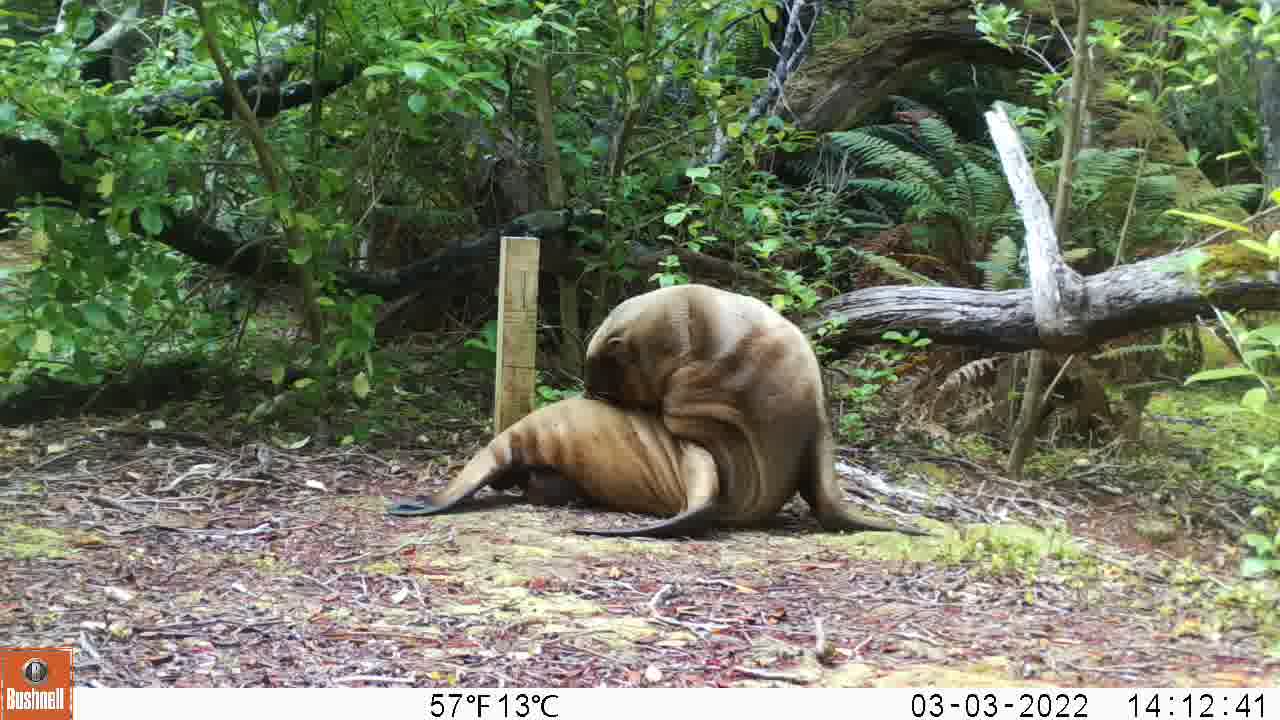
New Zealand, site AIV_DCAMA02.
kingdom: Animalia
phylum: Chordata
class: Mammalia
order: Carnivora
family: Otariidae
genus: Phocarctos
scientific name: Phocarctos hookeri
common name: new zealand sea lion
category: sealion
Sealion (new zealand sea lion) (Phocarctos hookeri).